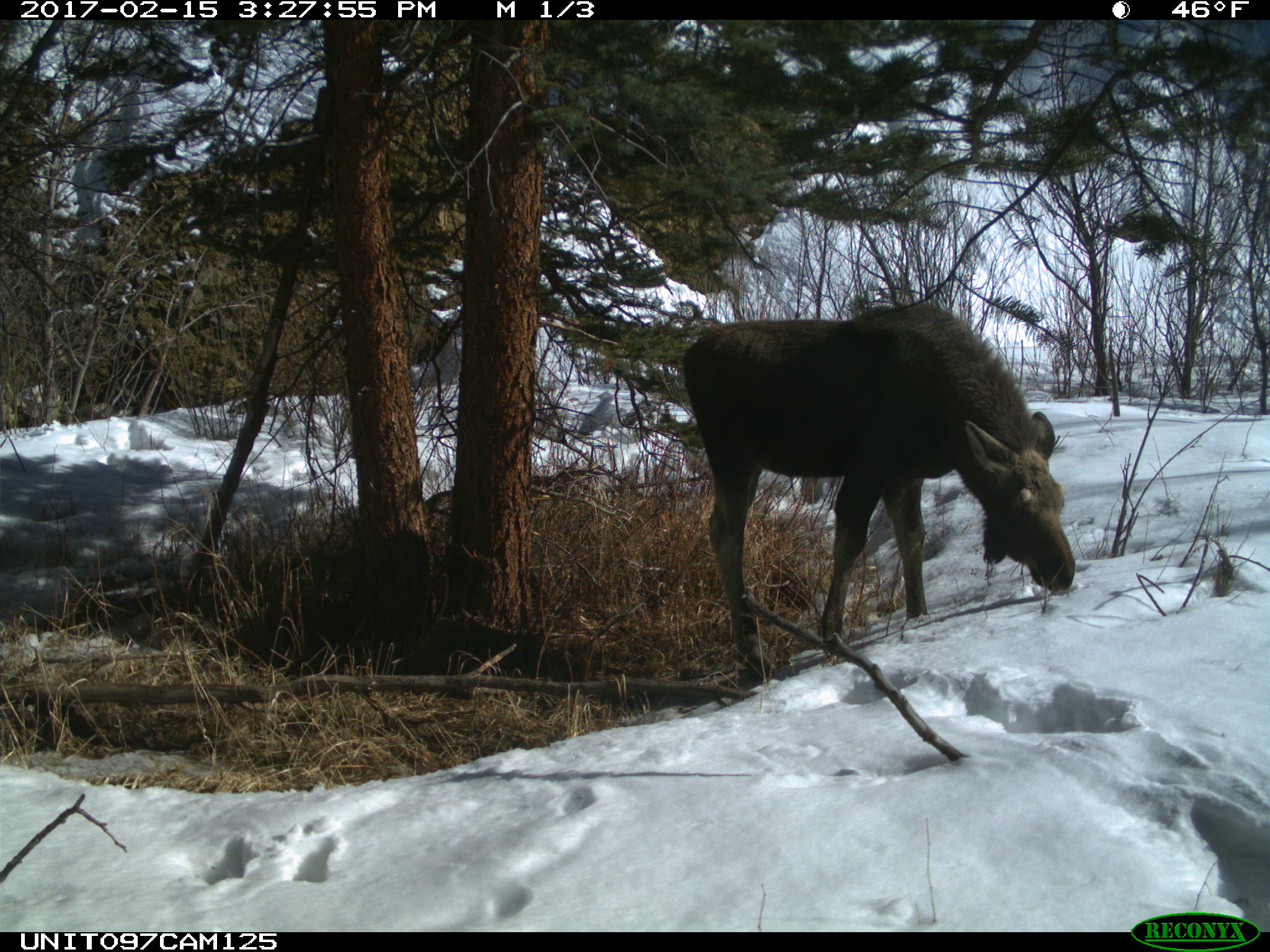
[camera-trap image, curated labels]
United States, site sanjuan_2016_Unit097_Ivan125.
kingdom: Animalia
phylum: Chordata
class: Mammalia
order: Artiodactyla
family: Cervidae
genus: Alces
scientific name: Alces alces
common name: moose